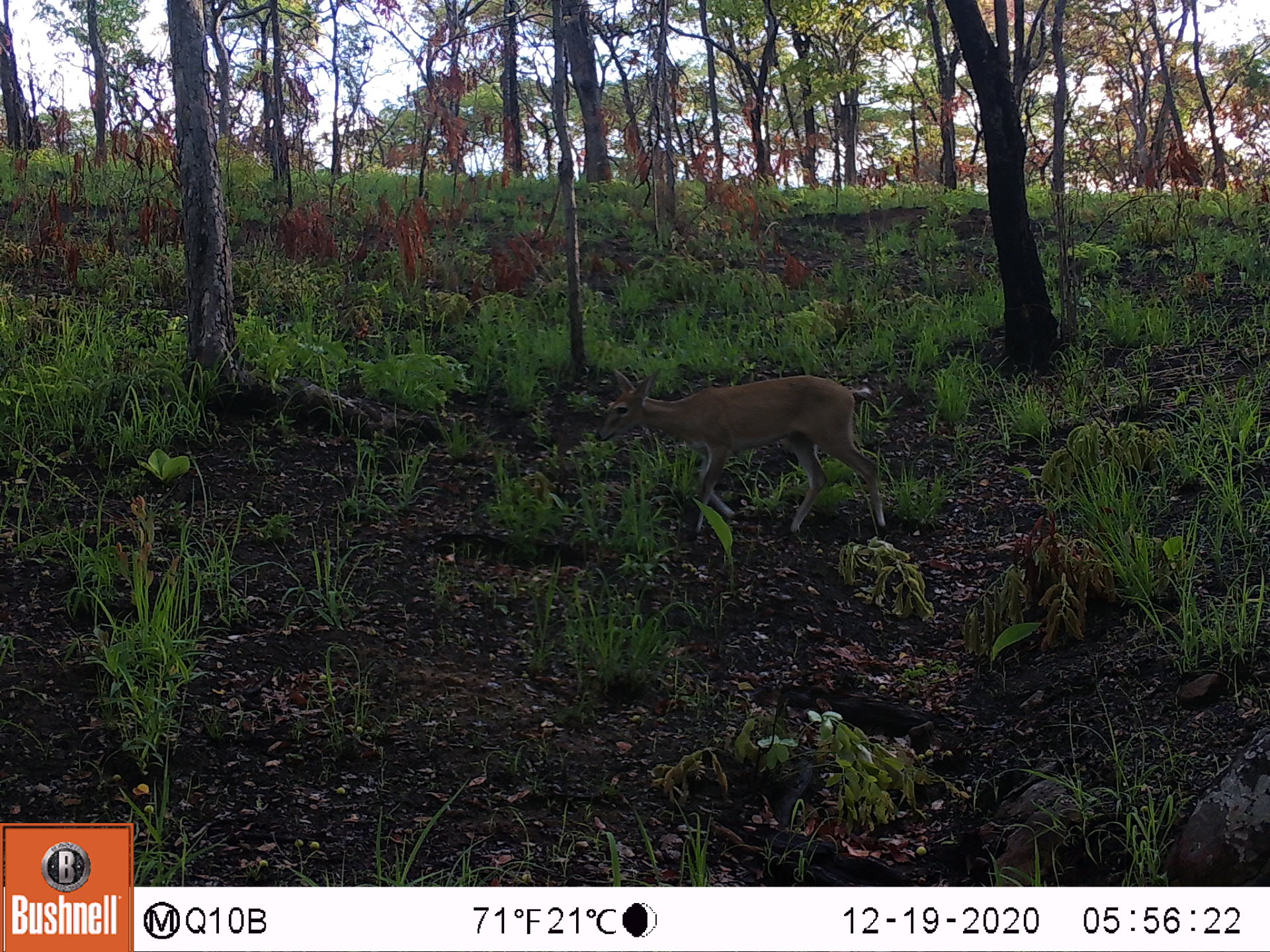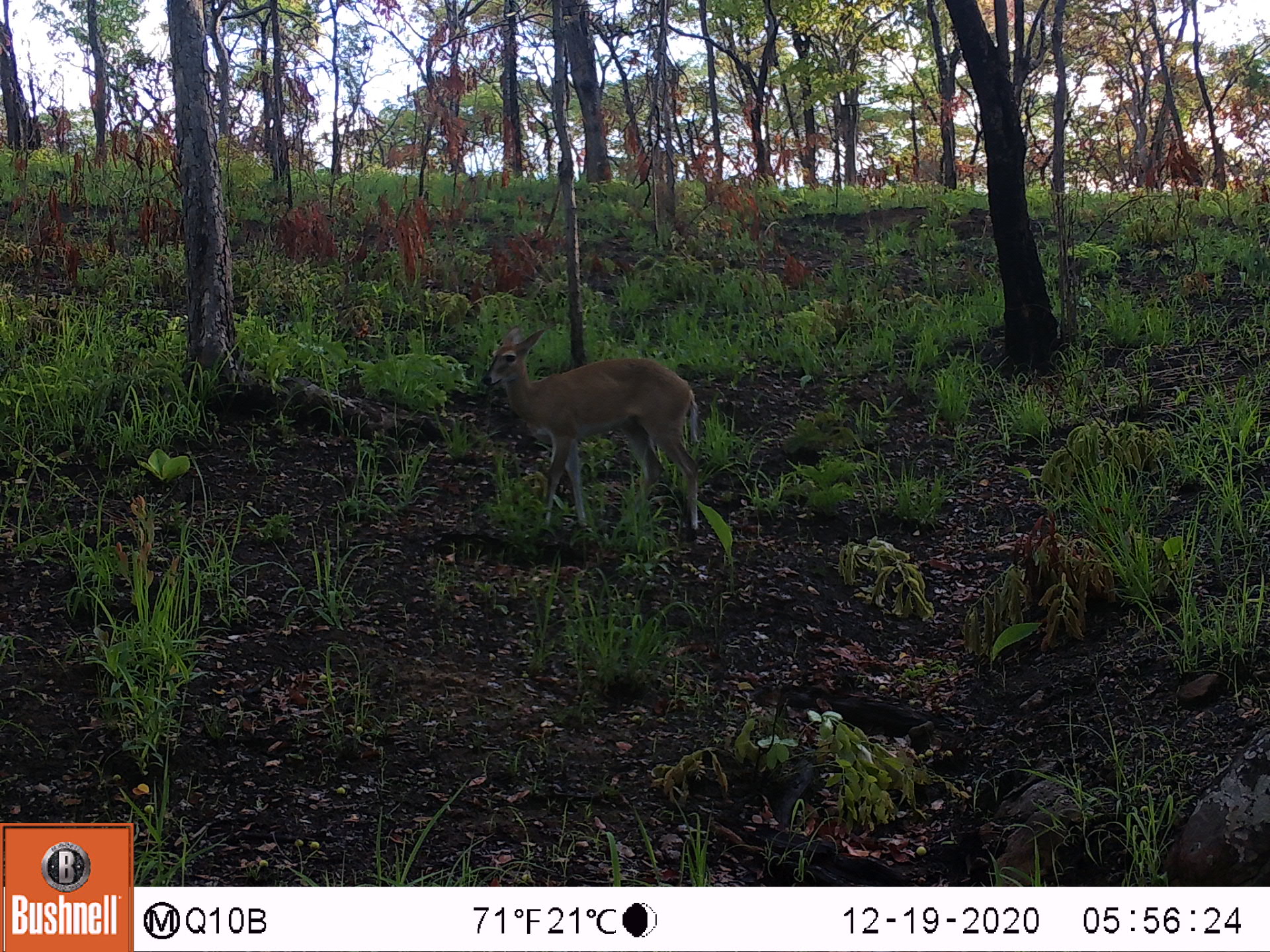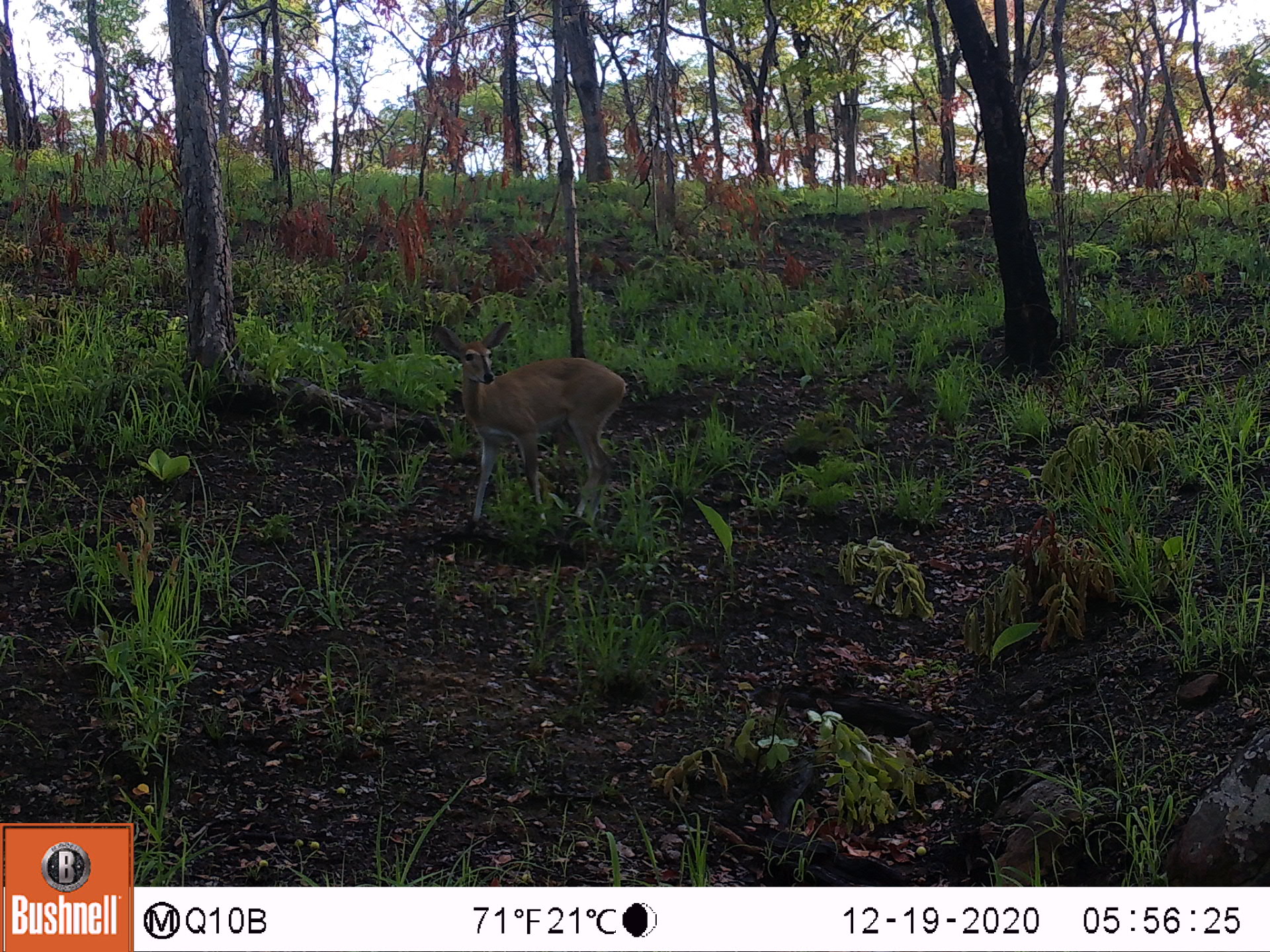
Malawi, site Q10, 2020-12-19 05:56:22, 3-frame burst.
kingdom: Animalia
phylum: Chordata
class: Mammalia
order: Artiodactyla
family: Bovidae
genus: Sylvicapra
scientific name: Sylvicapra grimmia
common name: common duiker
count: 1